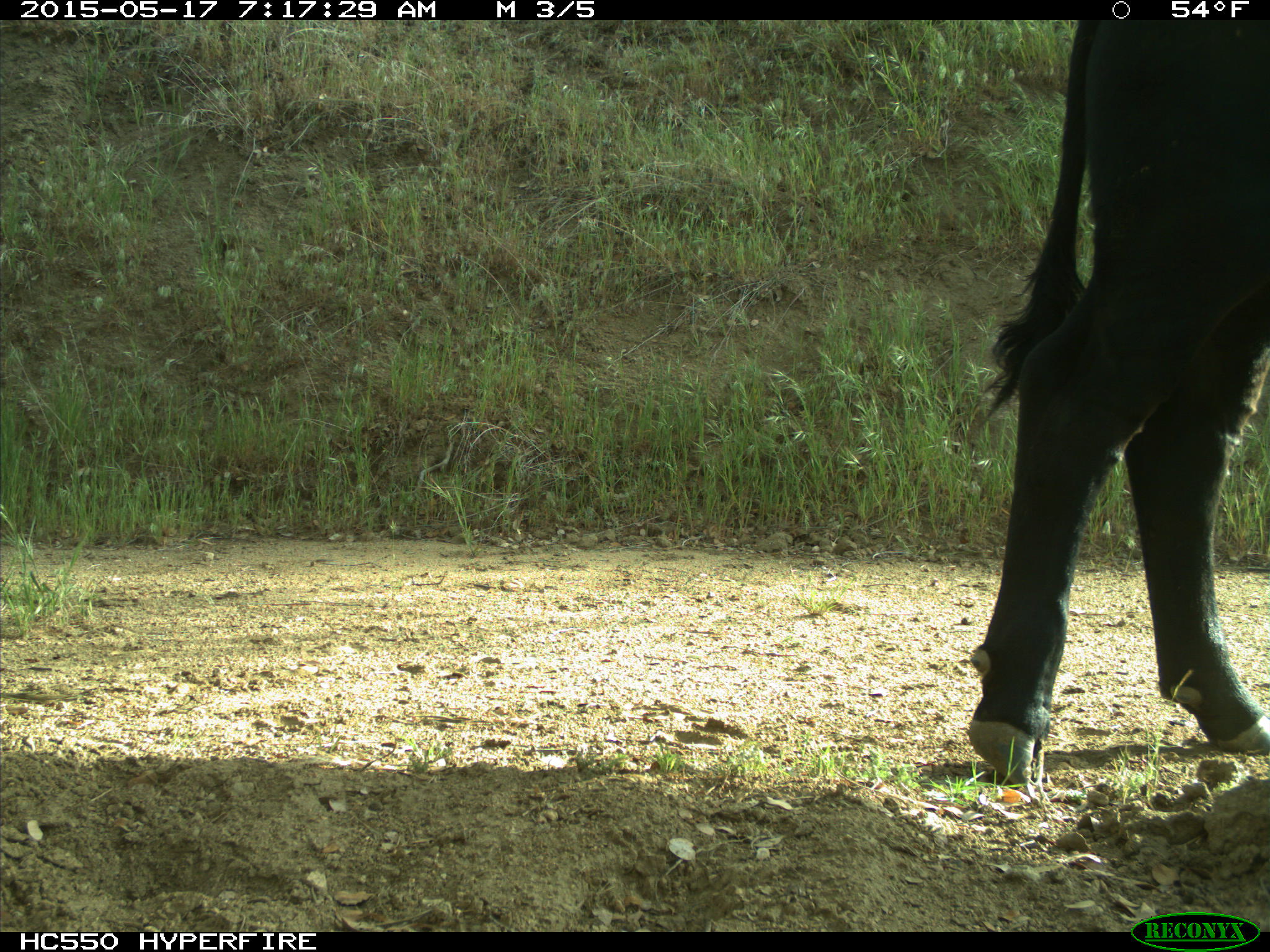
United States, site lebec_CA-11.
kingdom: Animalia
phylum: Chordata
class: Mammalia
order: Artiodactyla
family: Bovidae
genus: Bos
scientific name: Bos taurus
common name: domestic cow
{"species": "Bos taurus (domestic cow)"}